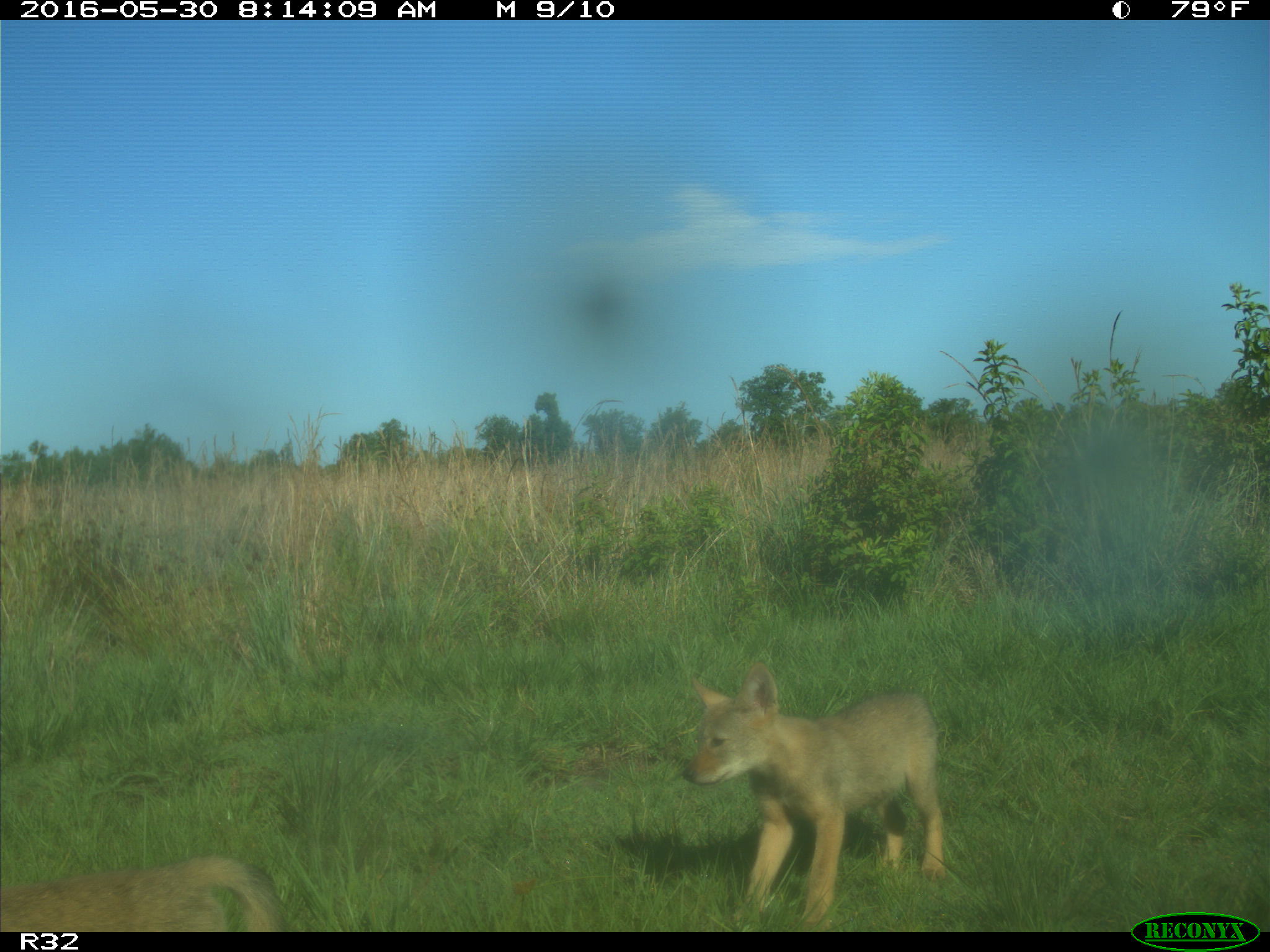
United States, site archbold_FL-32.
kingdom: Animalia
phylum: Chordata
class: Mammalia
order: Carnivora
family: Canidae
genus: Canis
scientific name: Canis latrans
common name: coyote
Canis latrans (coyote).